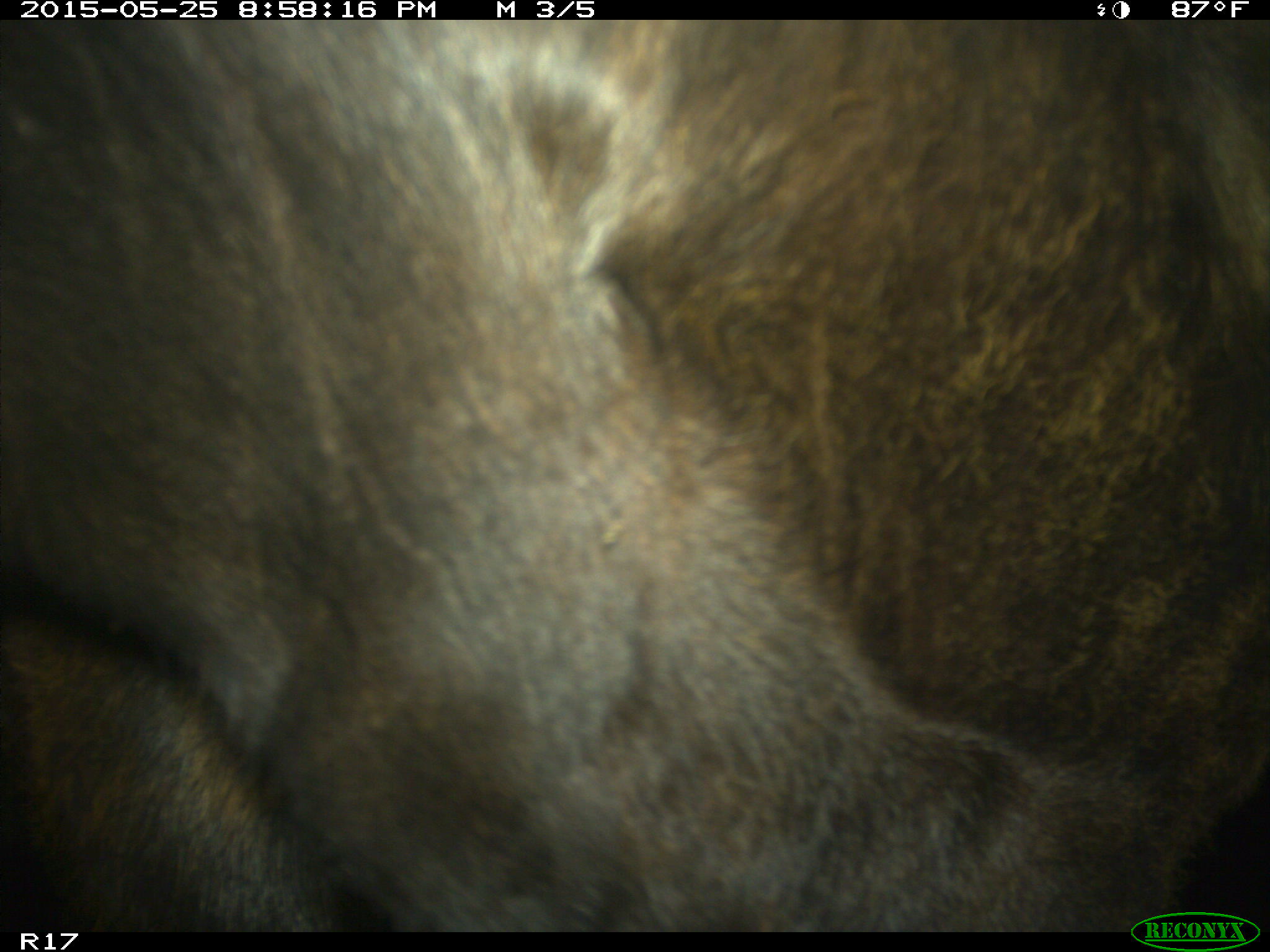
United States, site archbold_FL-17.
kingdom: Animalia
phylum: Chordata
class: Mammalia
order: Artiodactyla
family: Bovidae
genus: Bos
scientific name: Bos taurus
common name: domestic cow